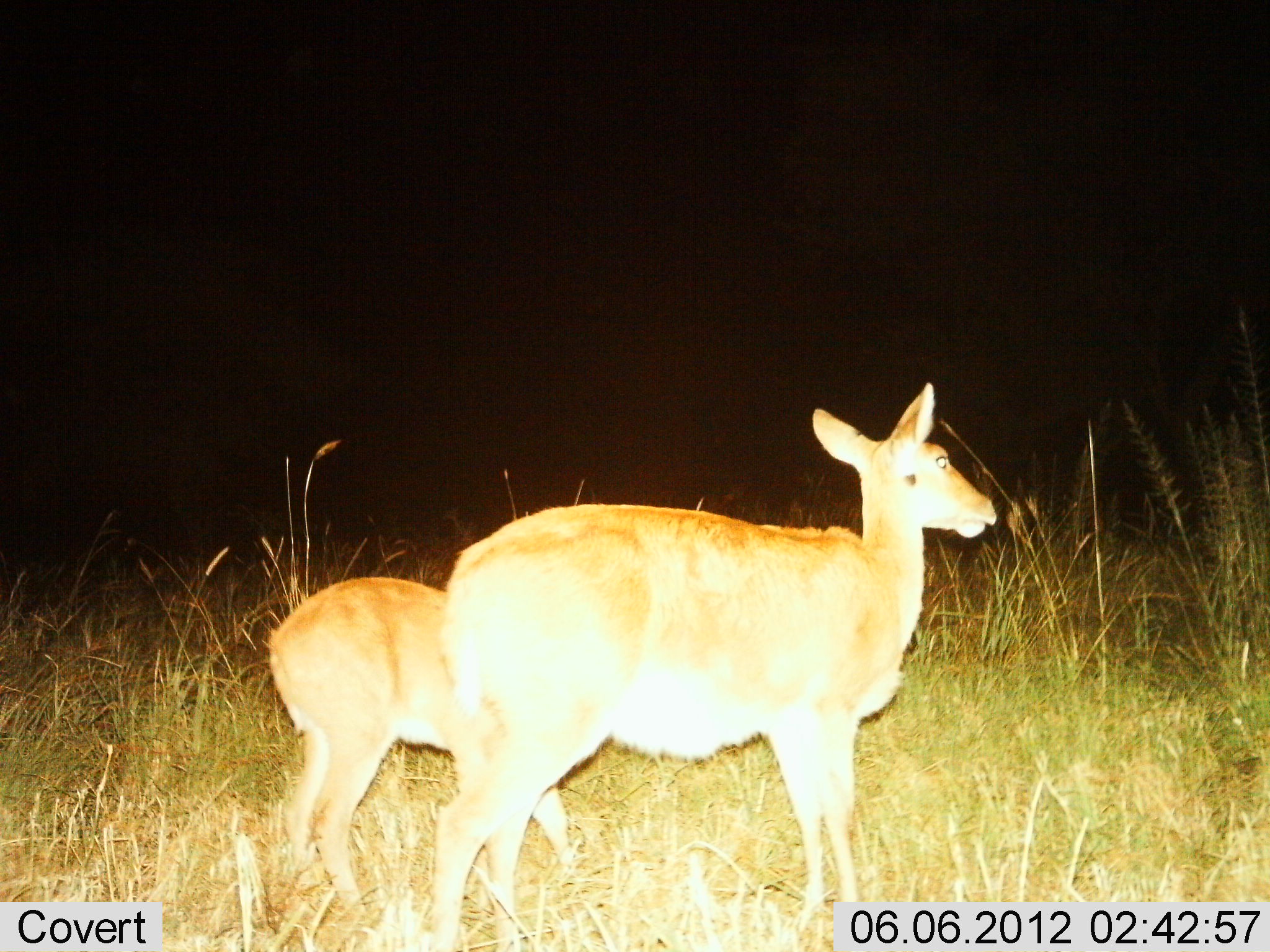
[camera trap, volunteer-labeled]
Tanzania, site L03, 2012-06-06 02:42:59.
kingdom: Animalia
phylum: Chordata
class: Mammalia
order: Artiodactyla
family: Bovidae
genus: Redunca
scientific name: Redunca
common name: reedbuck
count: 2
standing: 100%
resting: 0%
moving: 0%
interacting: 0%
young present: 70%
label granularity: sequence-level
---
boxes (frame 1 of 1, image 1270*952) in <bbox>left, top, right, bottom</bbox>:
animal: <bbox>430, 380, 999, 952</bbox>; <bbox>266, 577, 581, 920</bbox>